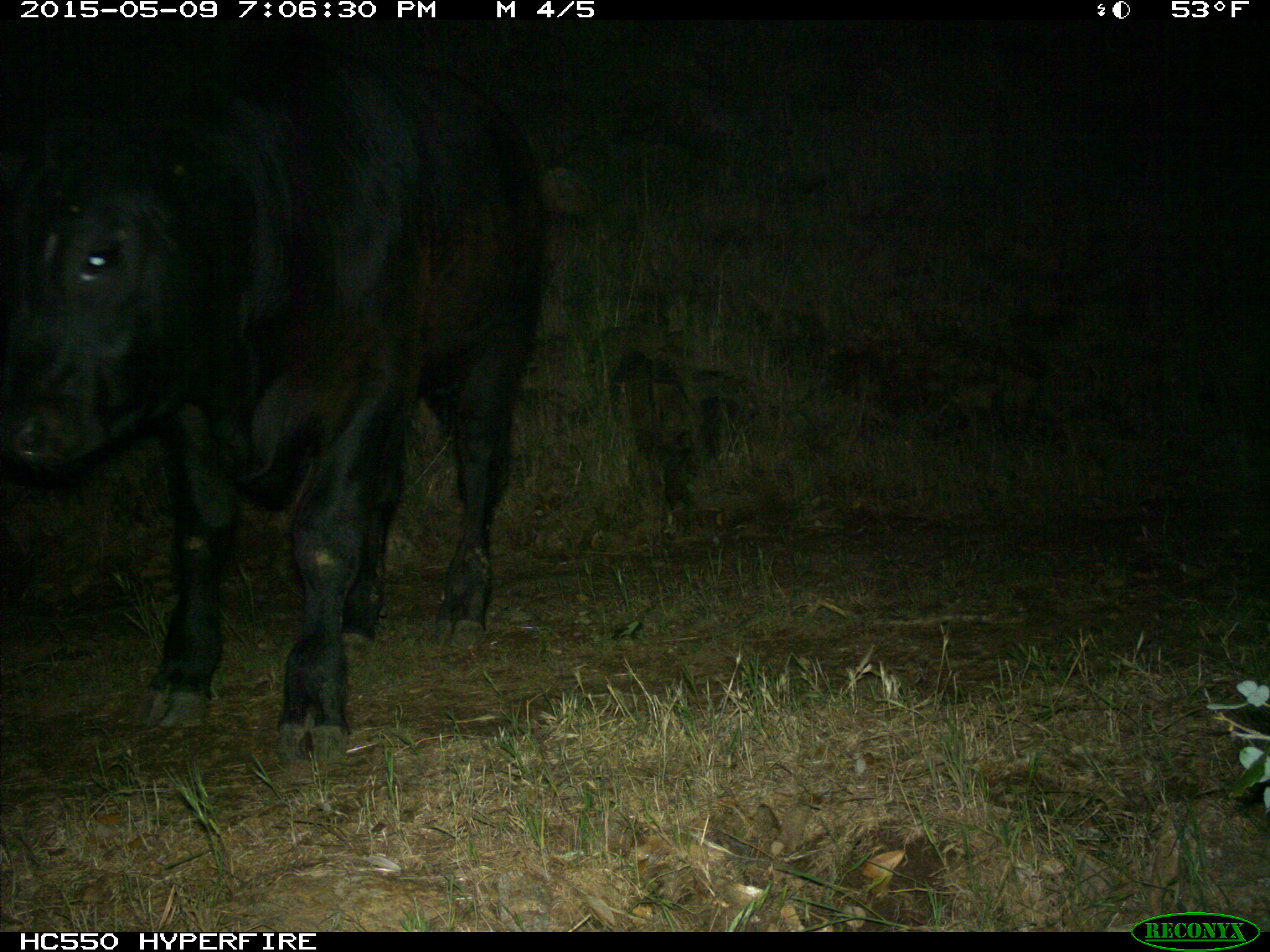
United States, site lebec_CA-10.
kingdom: Animalia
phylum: Chordata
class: Mammalia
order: Artiodactyla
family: Bovidae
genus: Bos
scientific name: Bos taurus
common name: domestic cow